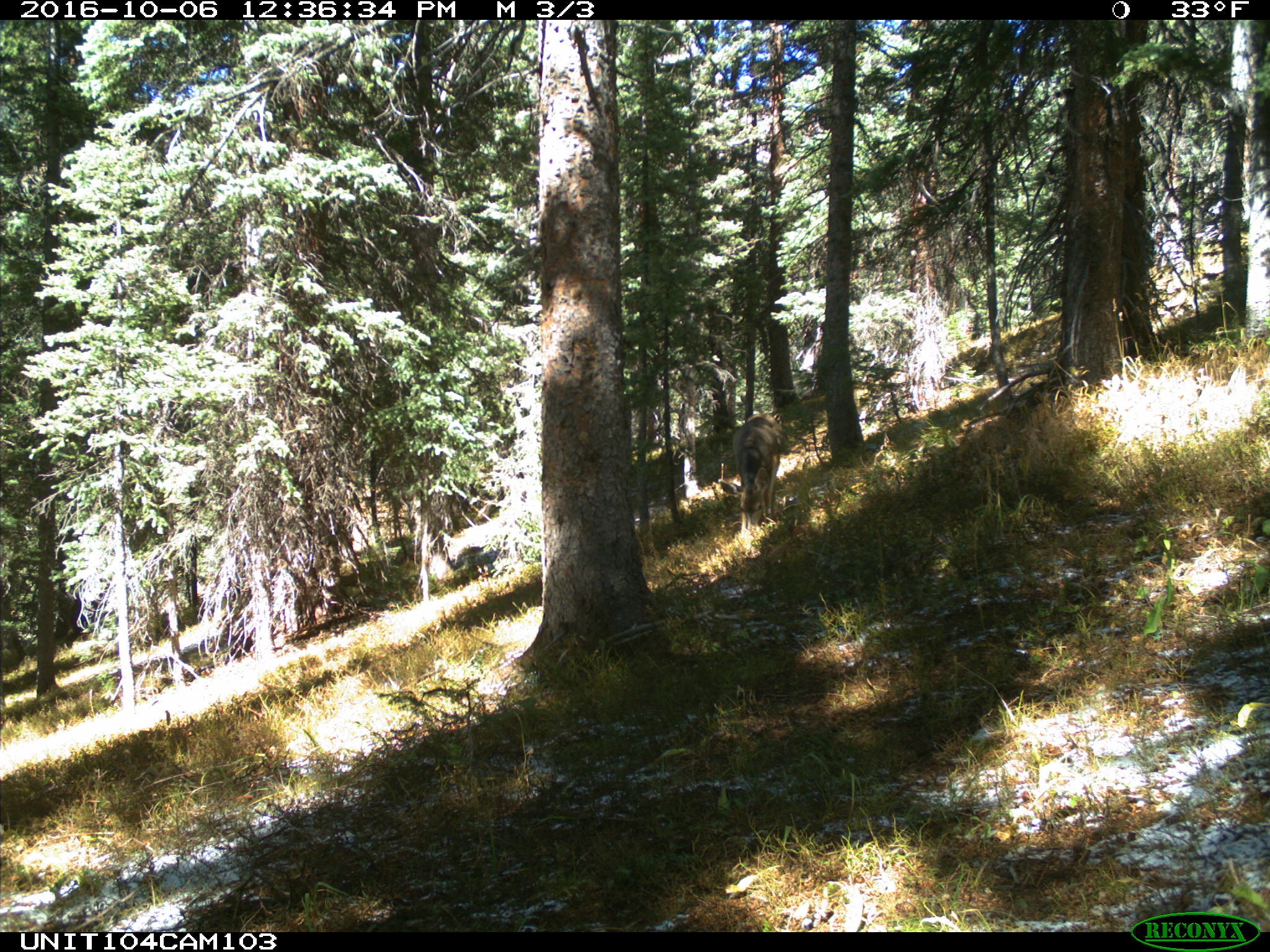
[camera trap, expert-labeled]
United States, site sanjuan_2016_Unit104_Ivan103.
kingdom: Animalia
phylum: Chordata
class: Mammalia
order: Artiodactyla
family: Cervidae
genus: Odocoileus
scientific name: Odocoileus hemionus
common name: mule deer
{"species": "Odocoileus hemionus (mule deer)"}